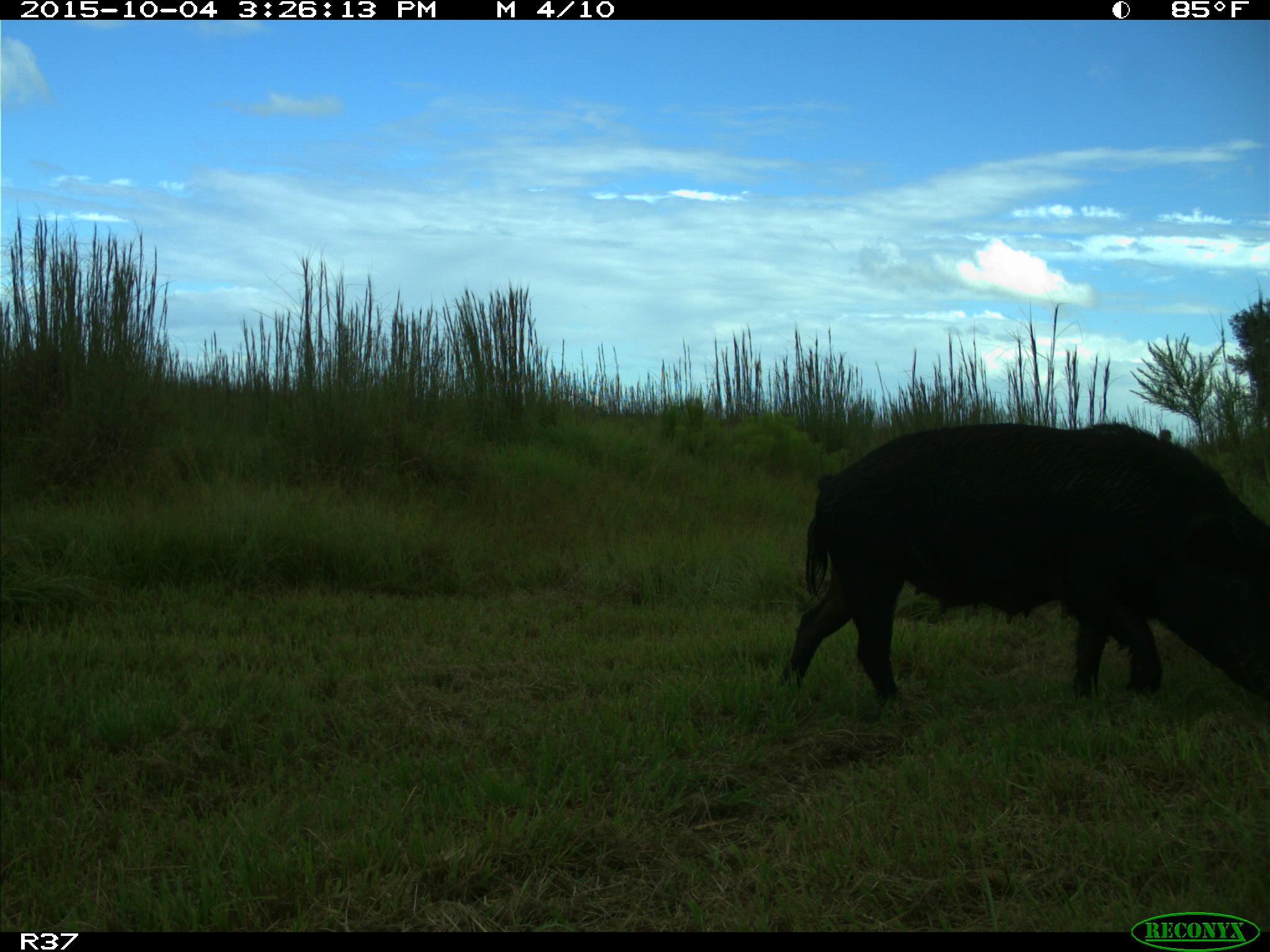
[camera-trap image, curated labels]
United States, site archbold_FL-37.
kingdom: Animalia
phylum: Chordata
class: Mammalia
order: Artiodactyla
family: Suidae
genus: Sus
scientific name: Sus scrofa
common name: wild boar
Sus scrofa (wild boar).